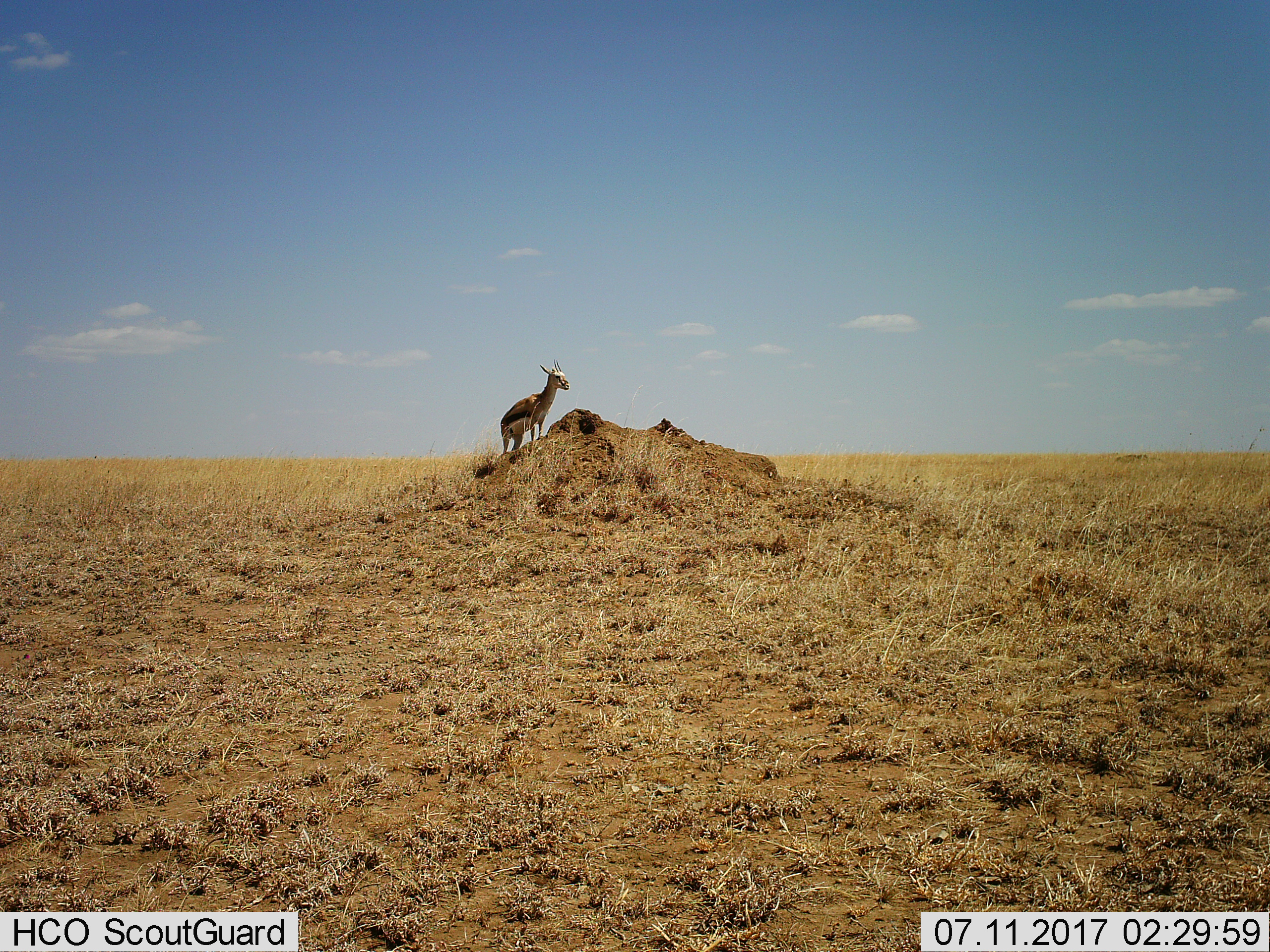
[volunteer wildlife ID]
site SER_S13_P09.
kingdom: Animalia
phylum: Chordata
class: Mammalia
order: Artiodactyla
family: Bovidae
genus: Eudorcas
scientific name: Eudorcas thomsonii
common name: thomson's gazelle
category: gazellethomsons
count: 1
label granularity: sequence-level